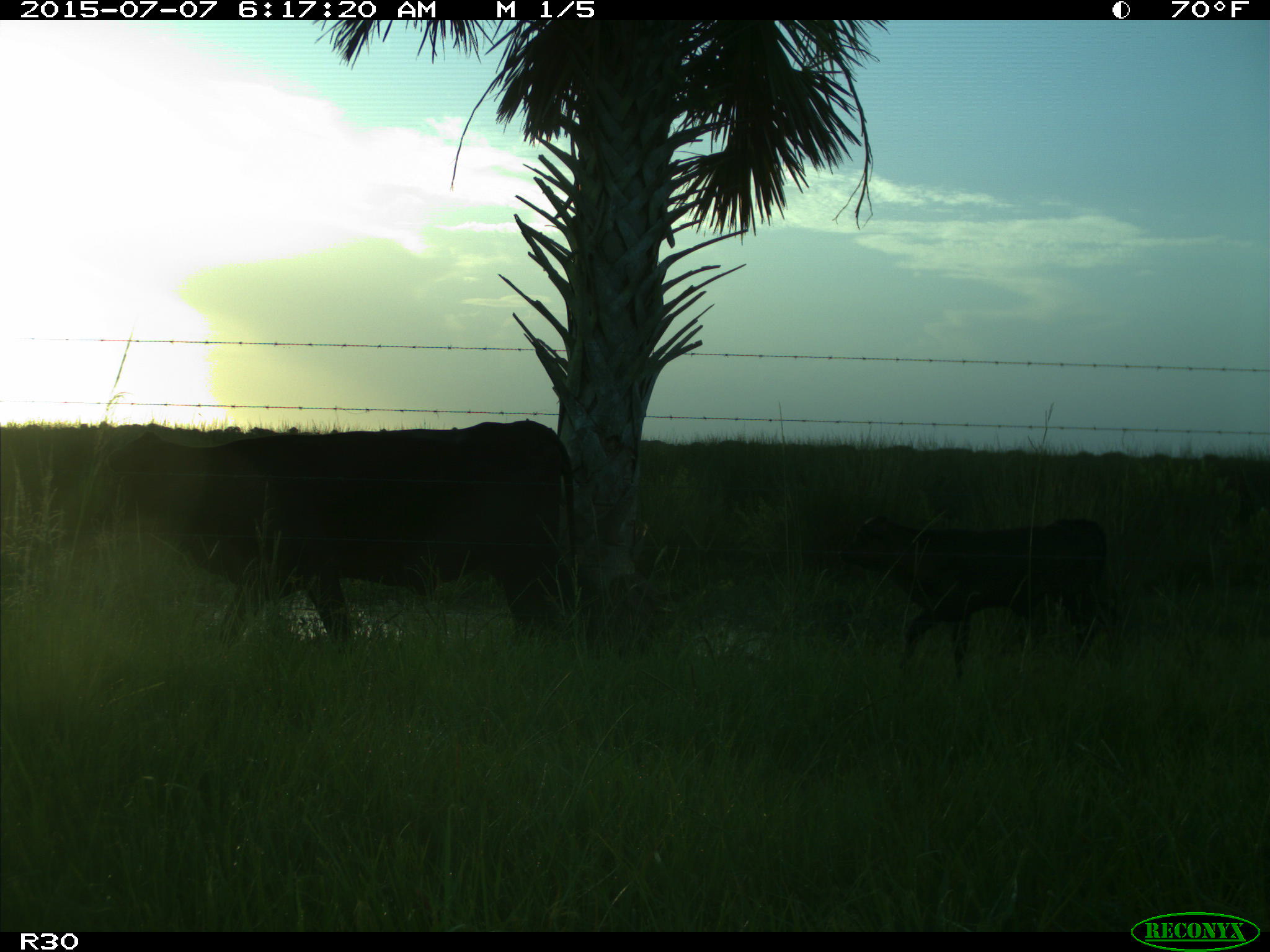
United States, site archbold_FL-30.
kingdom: Animalia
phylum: Chordata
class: Mammalia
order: Artiodactyla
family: Bovidae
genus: Bos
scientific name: Bos taurus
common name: domestic cow